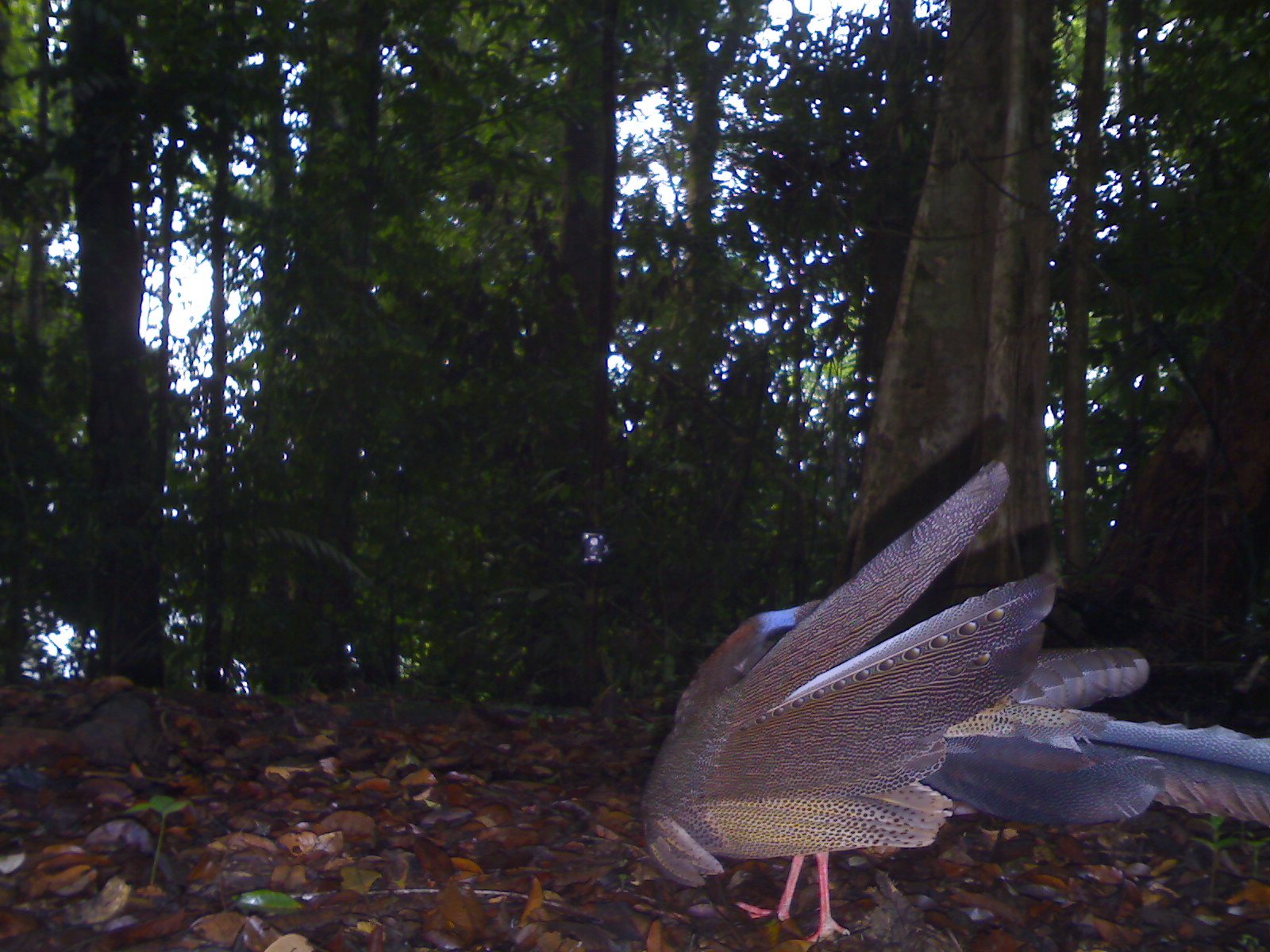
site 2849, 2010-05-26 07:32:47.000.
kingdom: Animalia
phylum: Chordata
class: Aves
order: Galliformes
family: Phasianidae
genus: Argusianus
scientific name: Argusianus argus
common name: great argus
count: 1